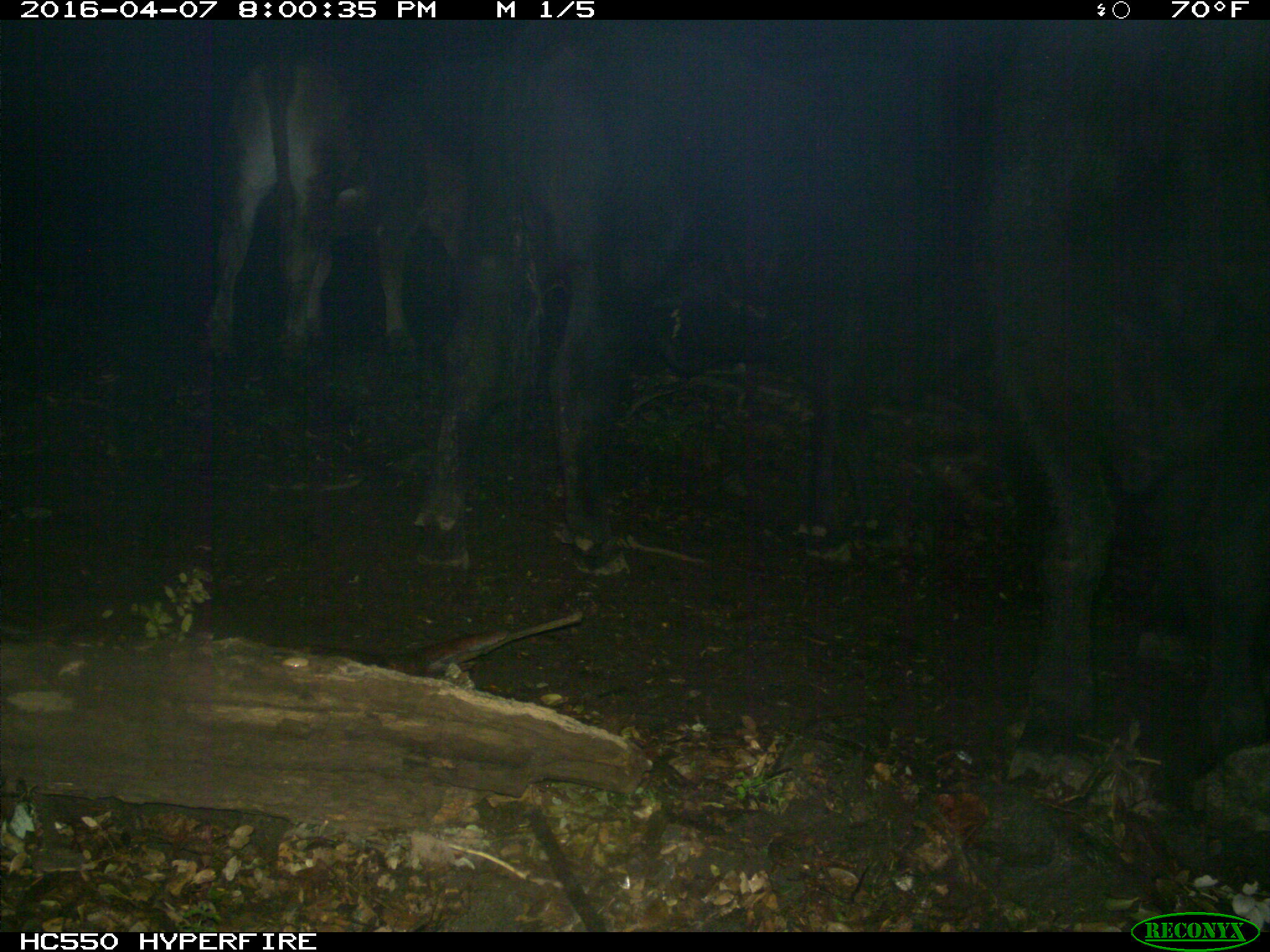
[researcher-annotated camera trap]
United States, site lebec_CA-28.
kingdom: Animalia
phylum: Chordata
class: Mammalia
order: Artiodactyla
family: Bovidae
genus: Bos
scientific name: Bos taurus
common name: domestic cow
Bos taurus (domestic cow).